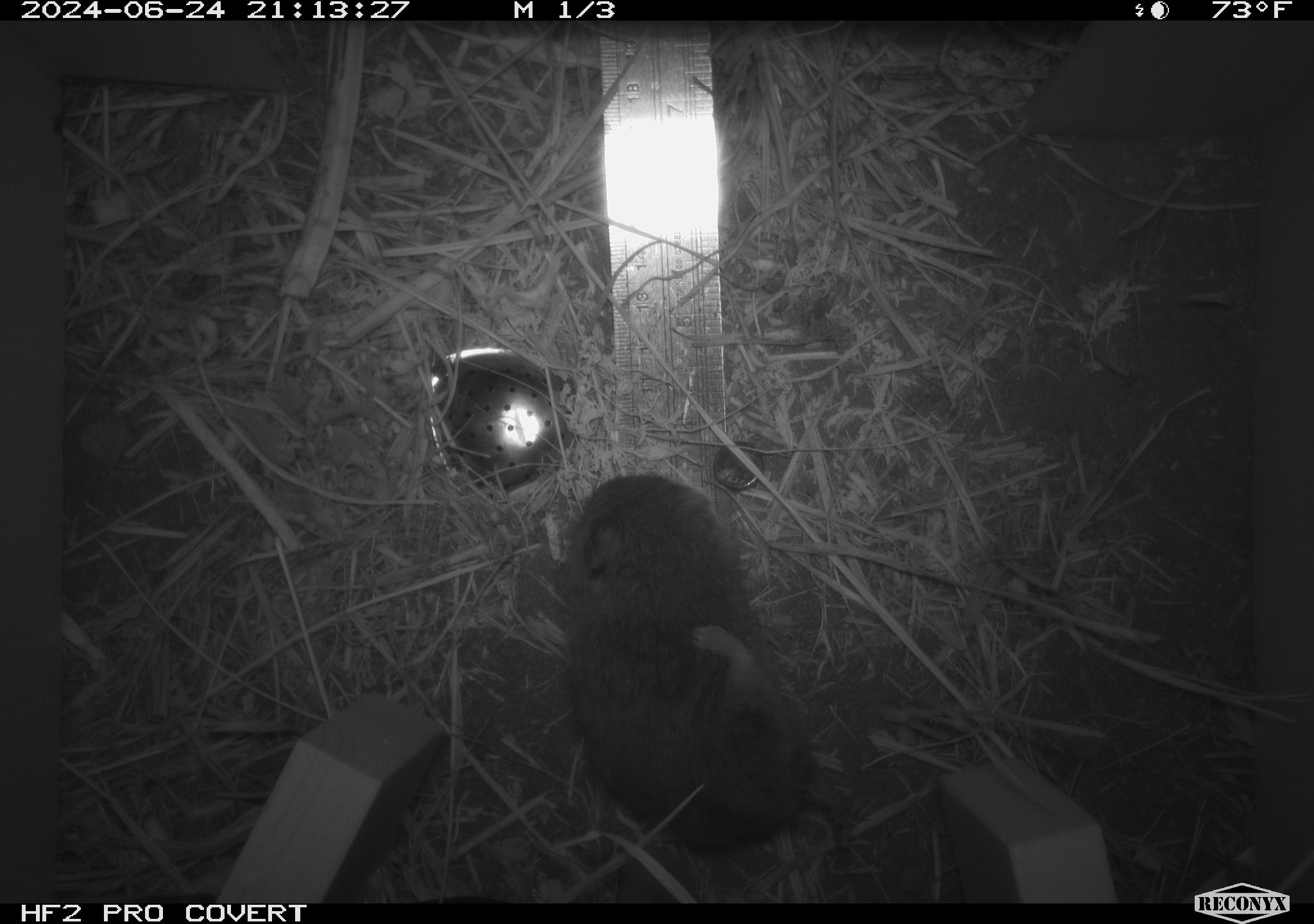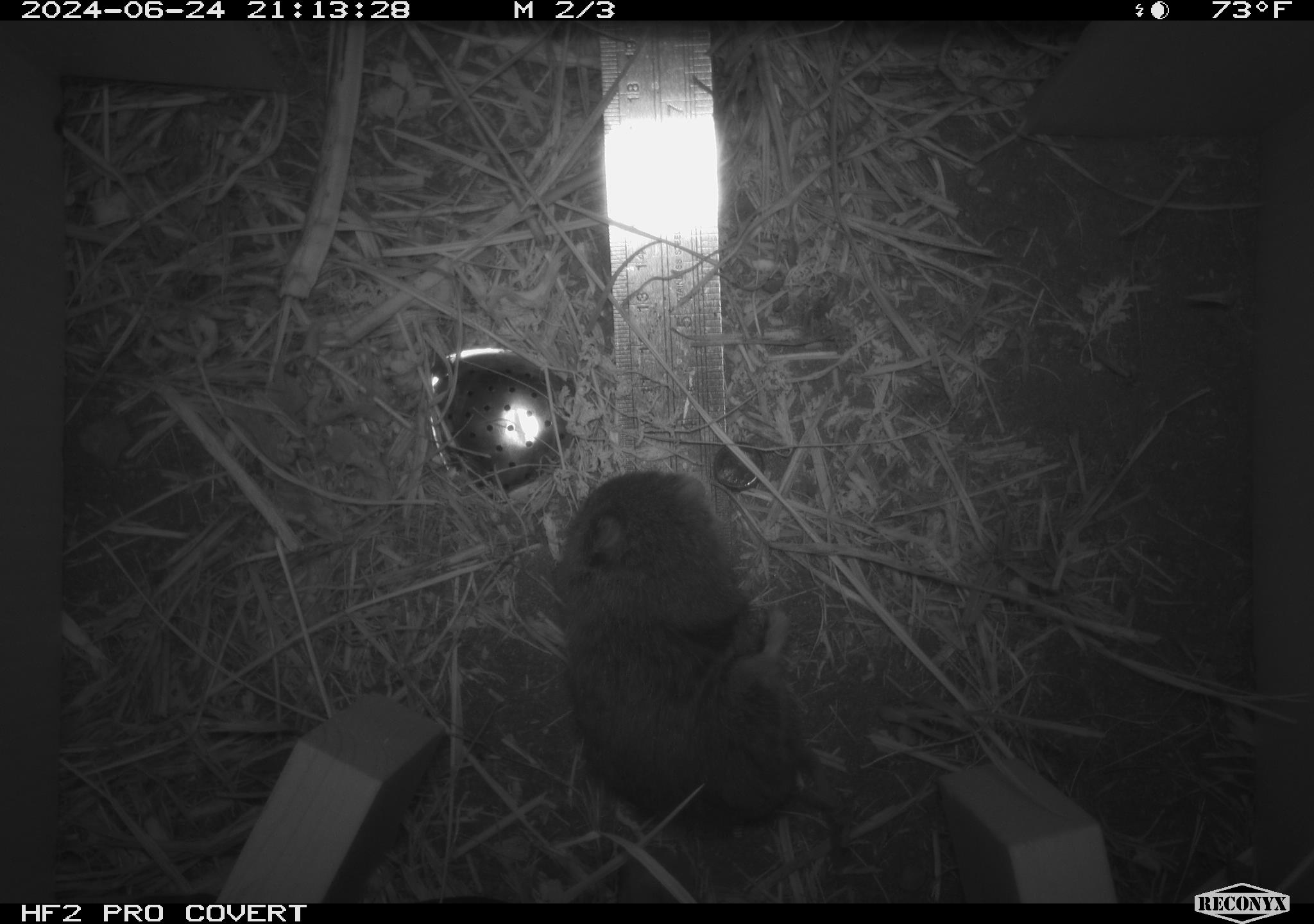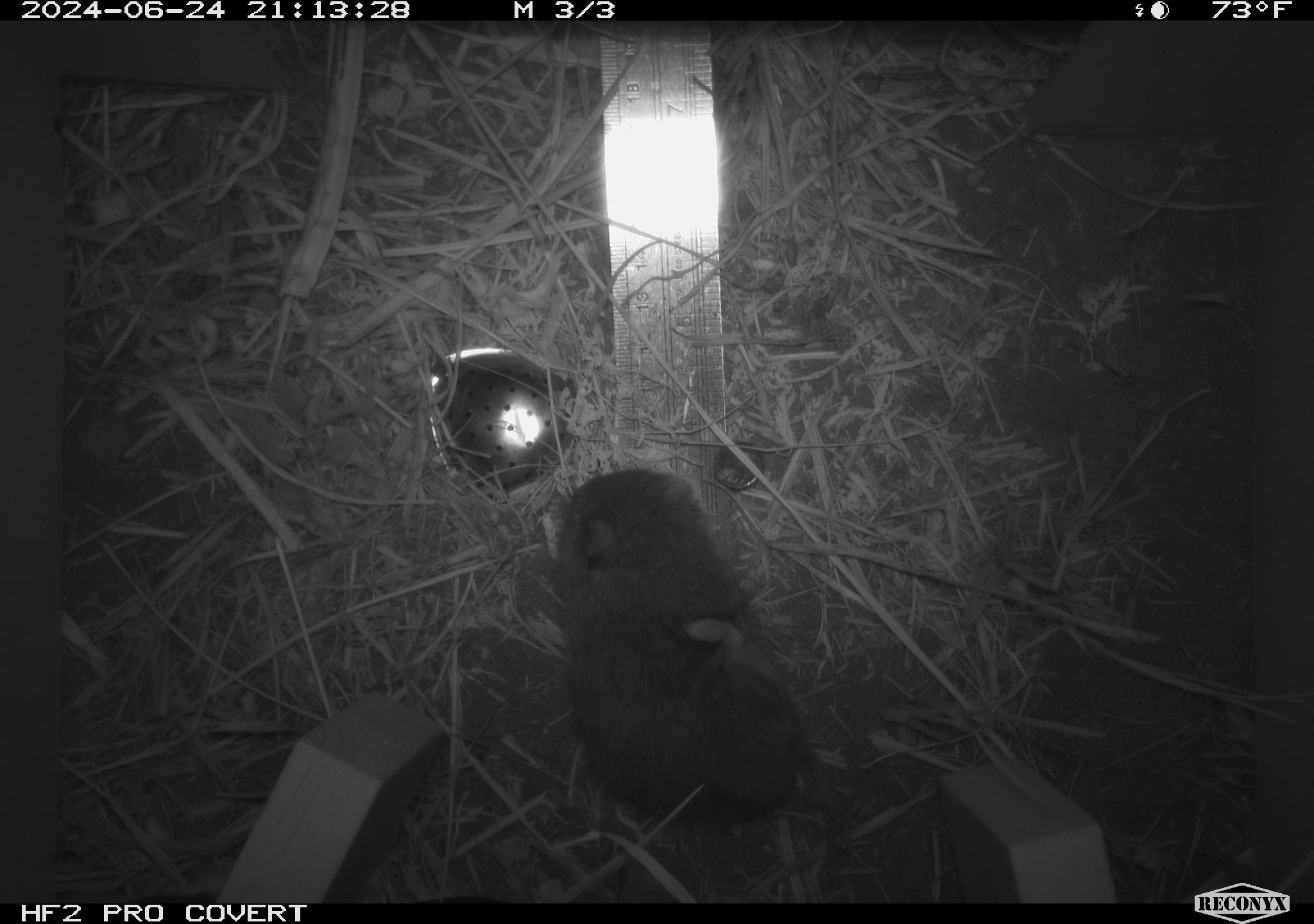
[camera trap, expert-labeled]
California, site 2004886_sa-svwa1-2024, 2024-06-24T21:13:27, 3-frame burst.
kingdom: Animalia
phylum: Chordata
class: Mammalia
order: Rodentia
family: Cricetidae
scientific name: Arvicolinae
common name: voles, lemmings, and muskrats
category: arvicolinae subfamily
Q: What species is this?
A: Arvicolinae subfamily (voles, lemmings, and muskrats) (Arvicolinae).